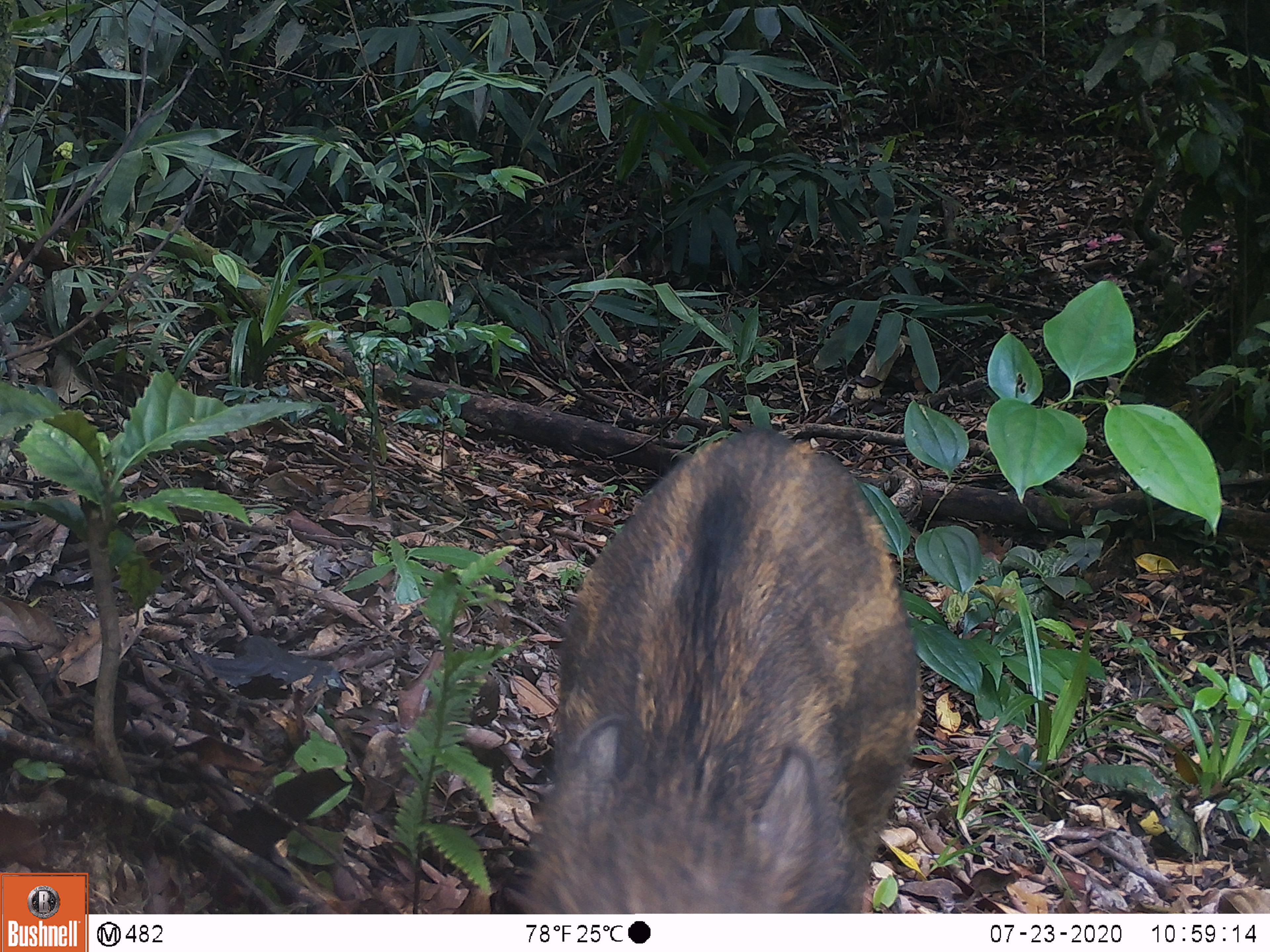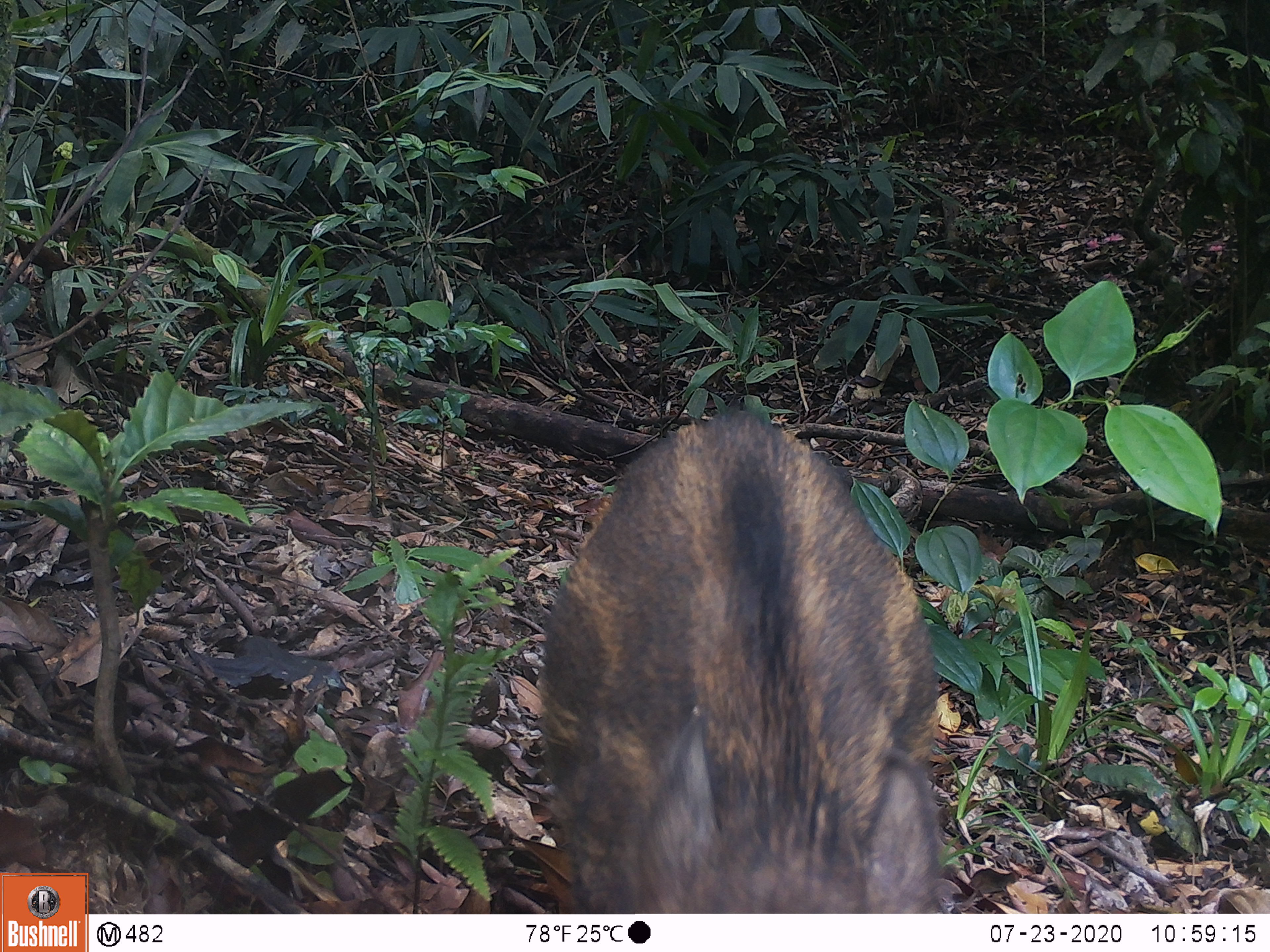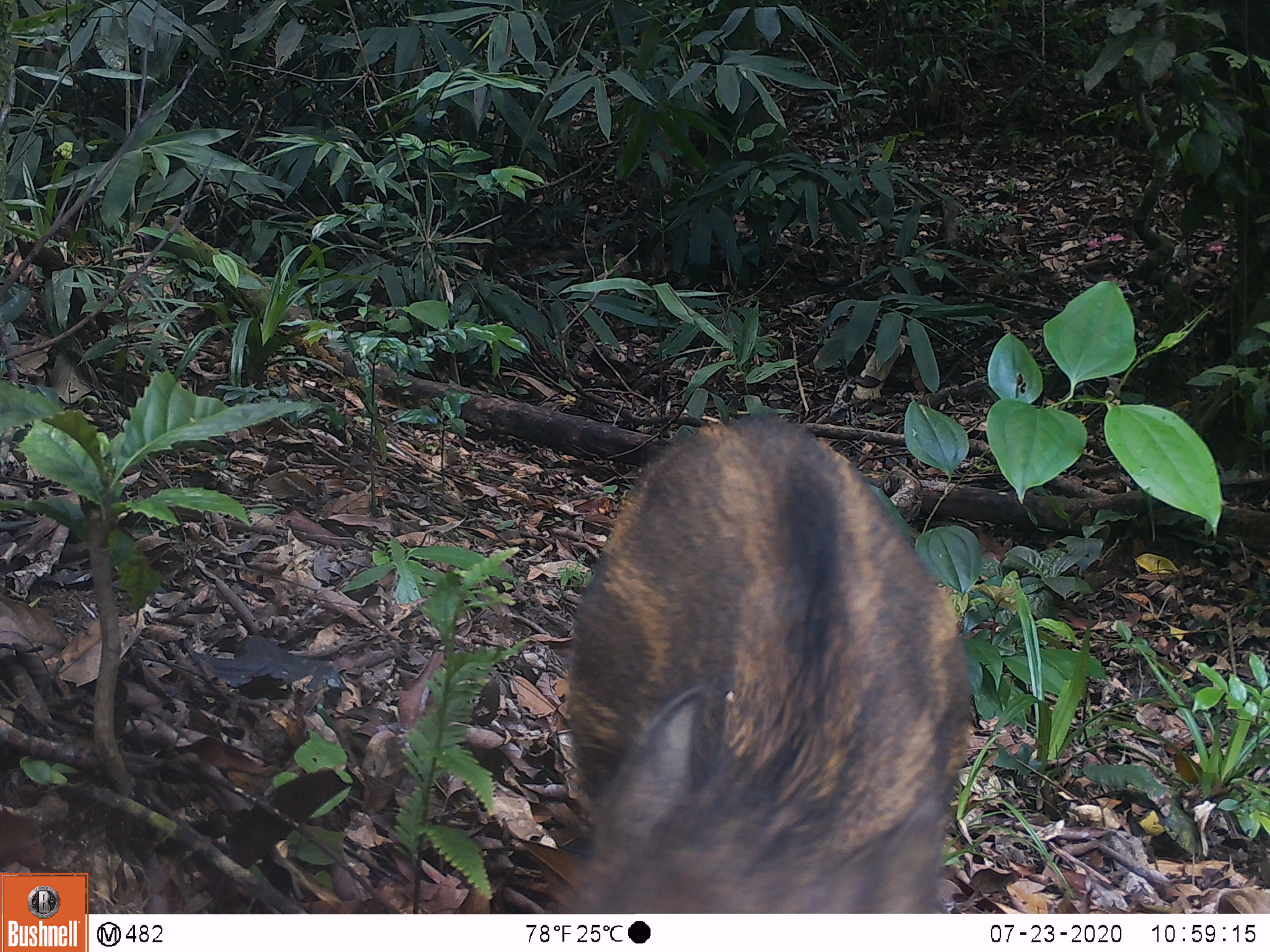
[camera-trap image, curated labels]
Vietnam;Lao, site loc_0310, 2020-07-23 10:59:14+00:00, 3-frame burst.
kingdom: Animalia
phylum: Chordata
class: Mammalia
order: Artiodactyla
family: Suidae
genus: Sus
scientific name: Sus scrofa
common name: eurasian wild pig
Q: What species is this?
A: Eurasian wild pig (Sus scrofa).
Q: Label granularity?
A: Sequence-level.